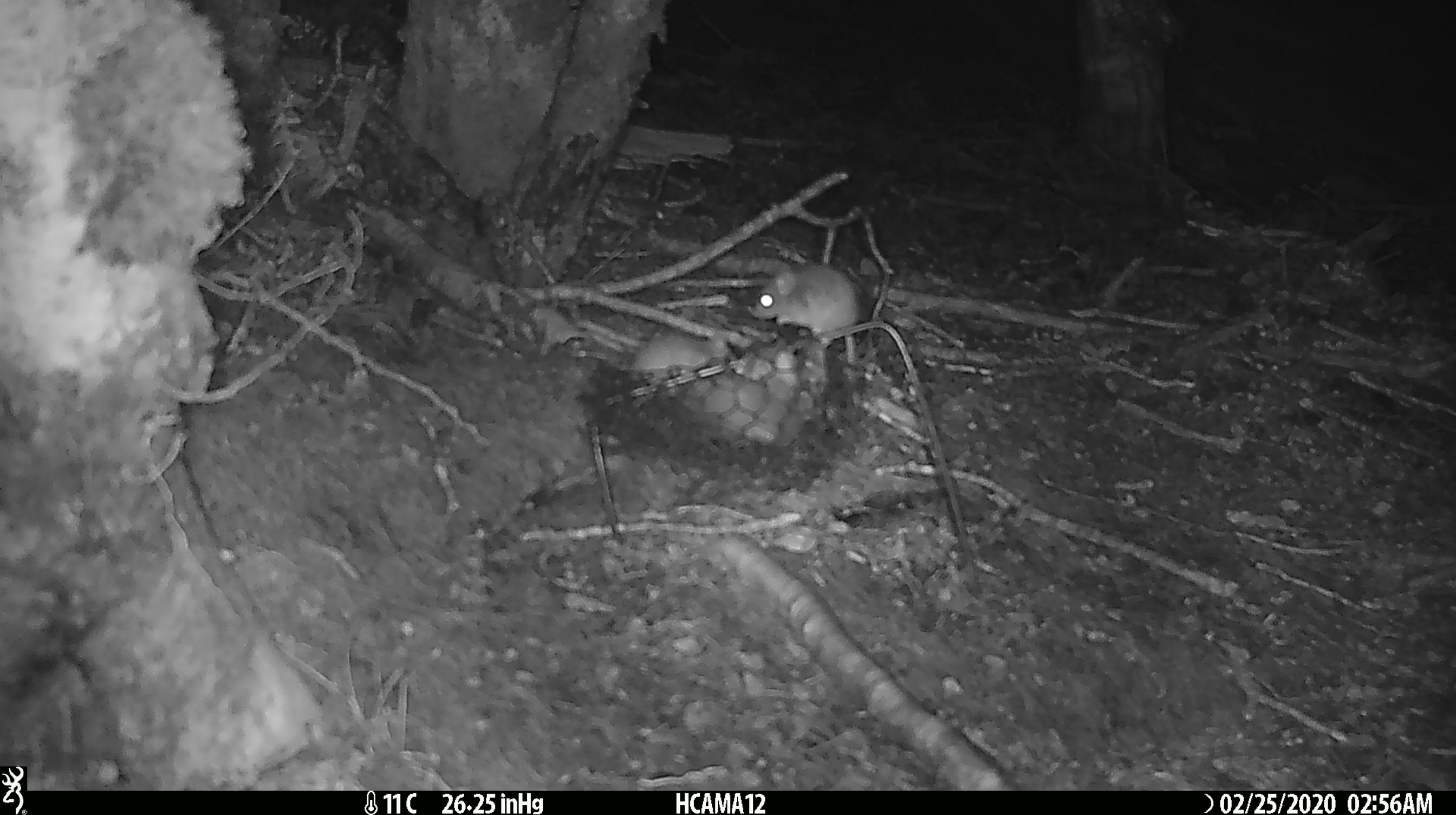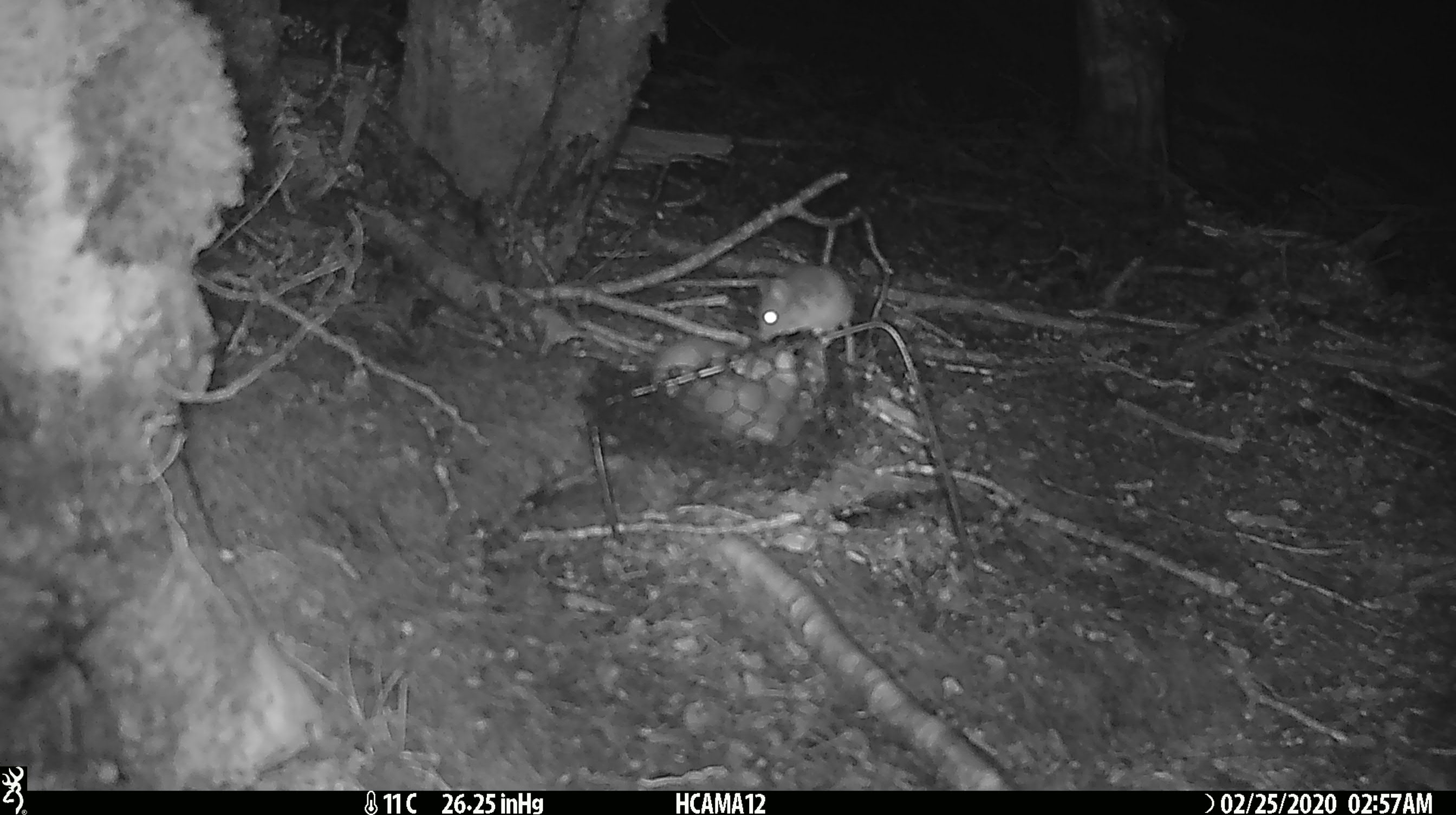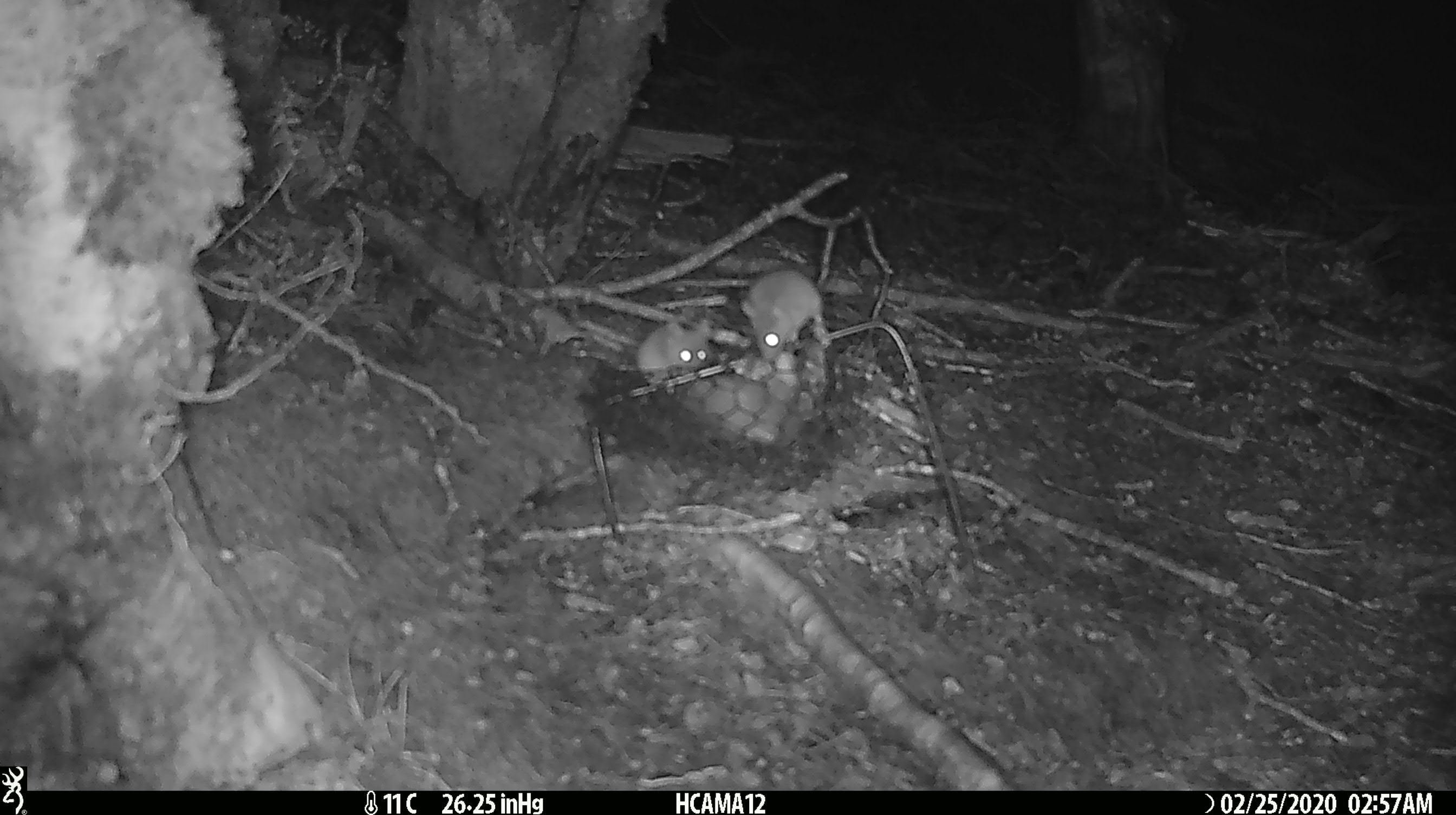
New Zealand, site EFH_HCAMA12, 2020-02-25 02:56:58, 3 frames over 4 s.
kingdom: Animalia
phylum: Chordata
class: Mammalia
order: Rodentia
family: Muridae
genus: Mus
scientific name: Mus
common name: mouse